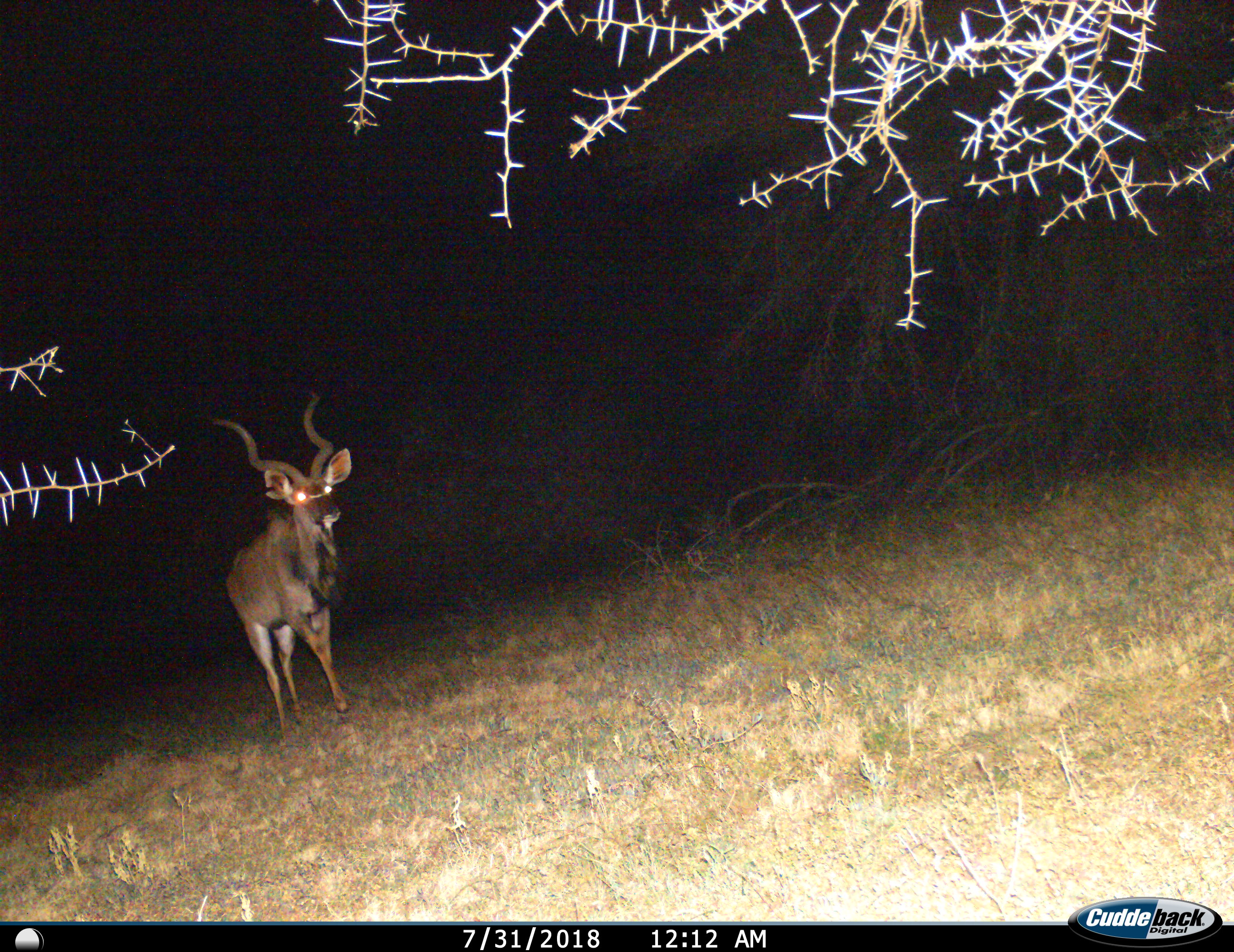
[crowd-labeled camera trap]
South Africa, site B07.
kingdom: Animalia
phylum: Chordata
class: Mammalia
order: Artiodactyla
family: Bovidae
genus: Tragelaphus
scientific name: Tragelaphus strepsiceros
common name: greater kudu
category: kudu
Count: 1.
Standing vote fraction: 40%.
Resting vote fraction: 0%.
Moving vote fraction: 60%.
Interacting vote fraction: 0%.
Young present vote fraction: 0%.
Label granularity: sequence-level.